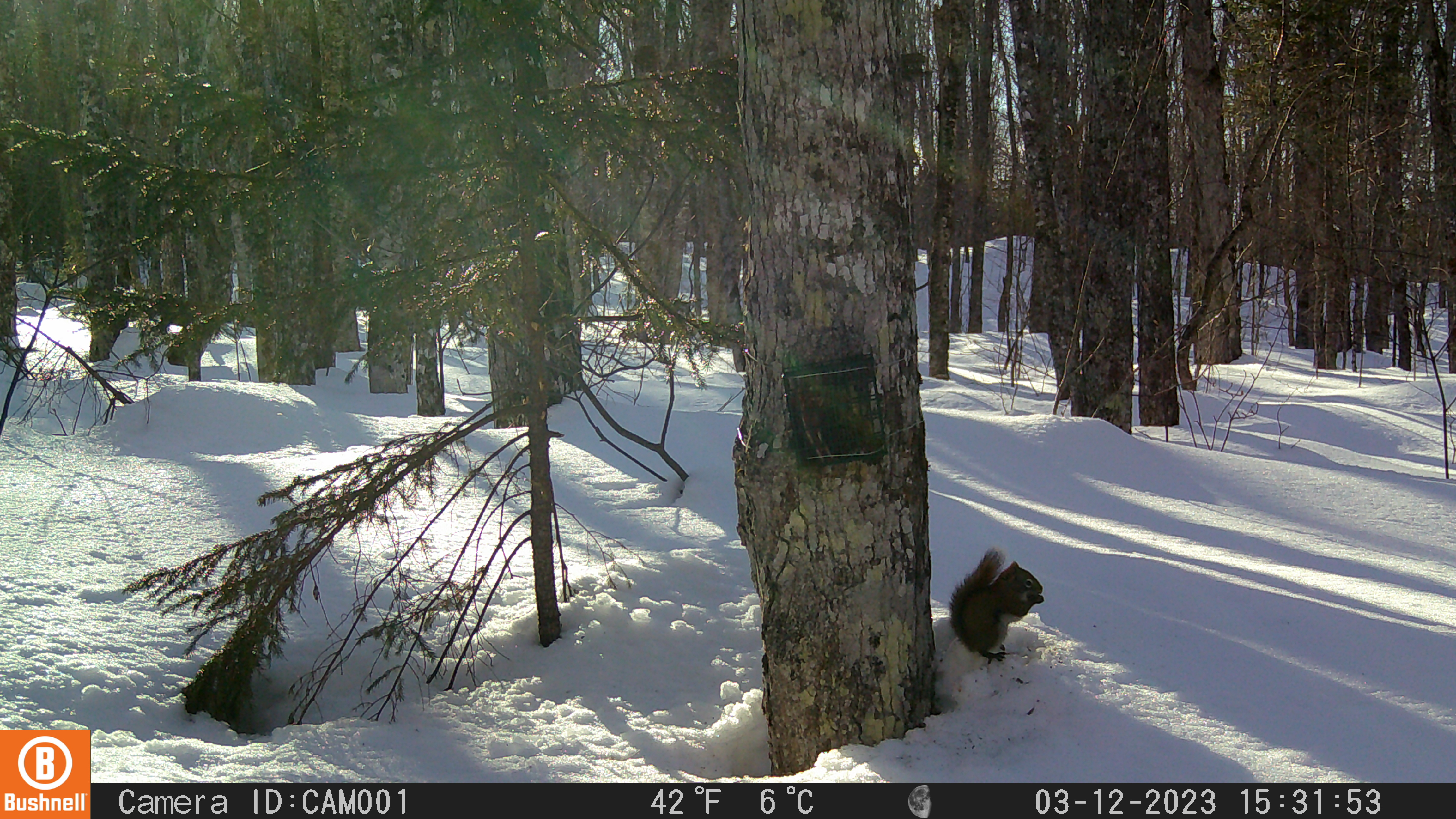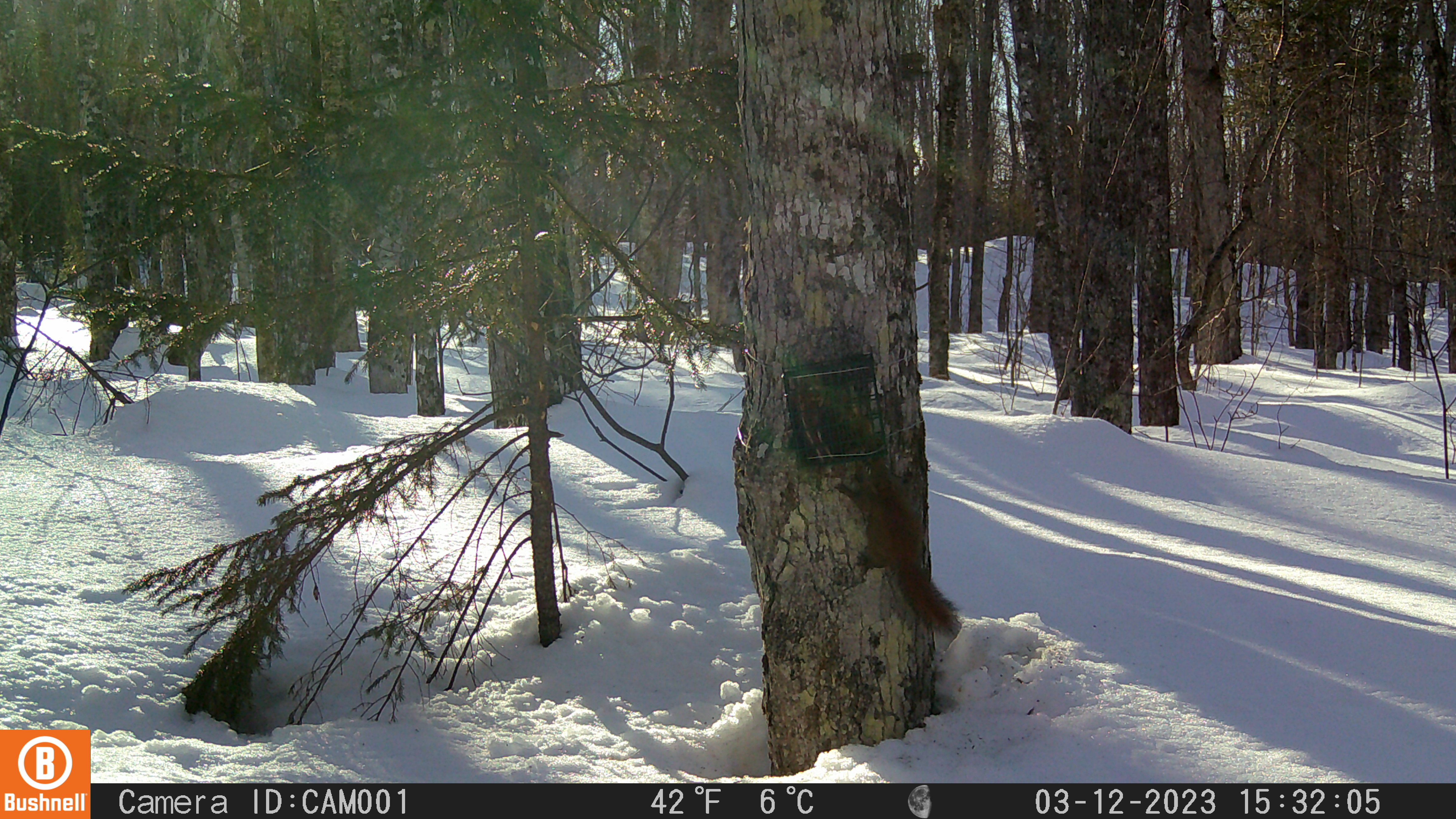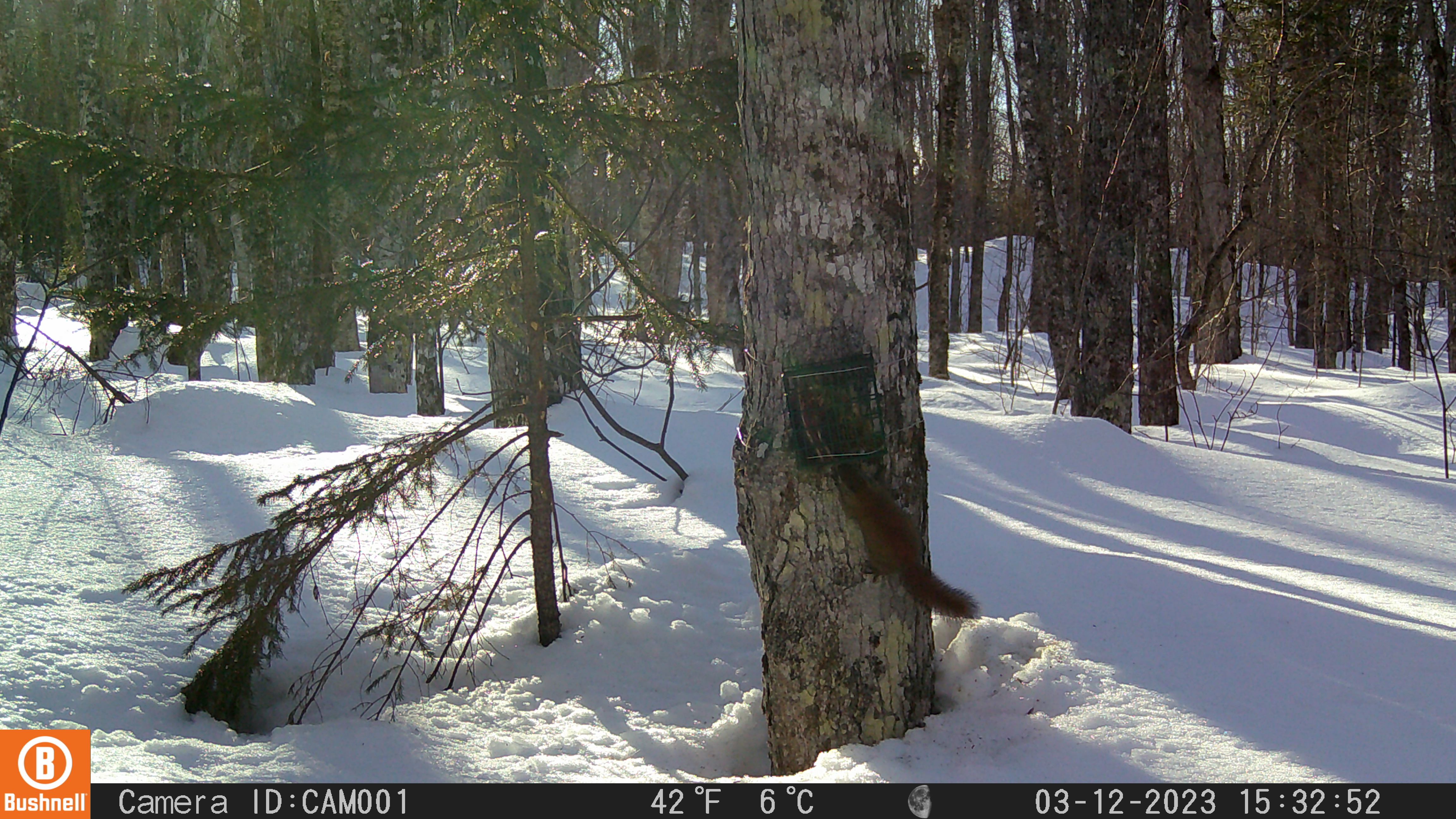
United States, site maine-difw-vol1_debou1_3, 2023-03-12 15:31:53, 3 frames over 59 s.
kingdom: Animalia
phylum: Chordata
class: Mammalia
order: Rodentia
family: Sciuridae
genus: Tamiasciurus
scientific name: Tamiasciurus hudsonicus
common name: red squirrel